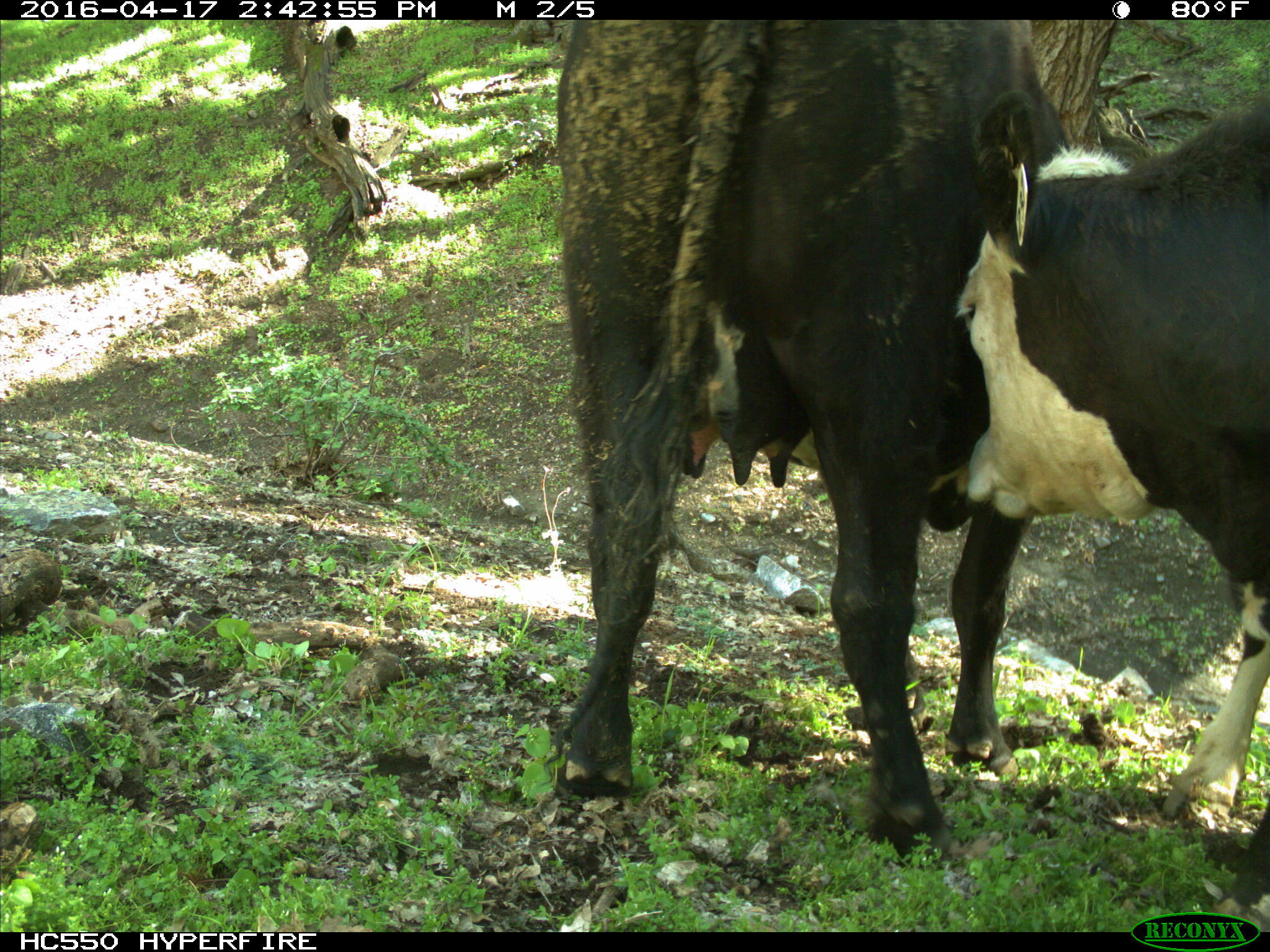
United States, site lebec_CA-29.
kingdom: Animalia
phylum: Chordata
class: Mammalia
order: Artiodactyla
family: Bovidae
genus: Bos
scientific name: Bos taurus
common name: domestic cow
Bos taurus (domestic cow).